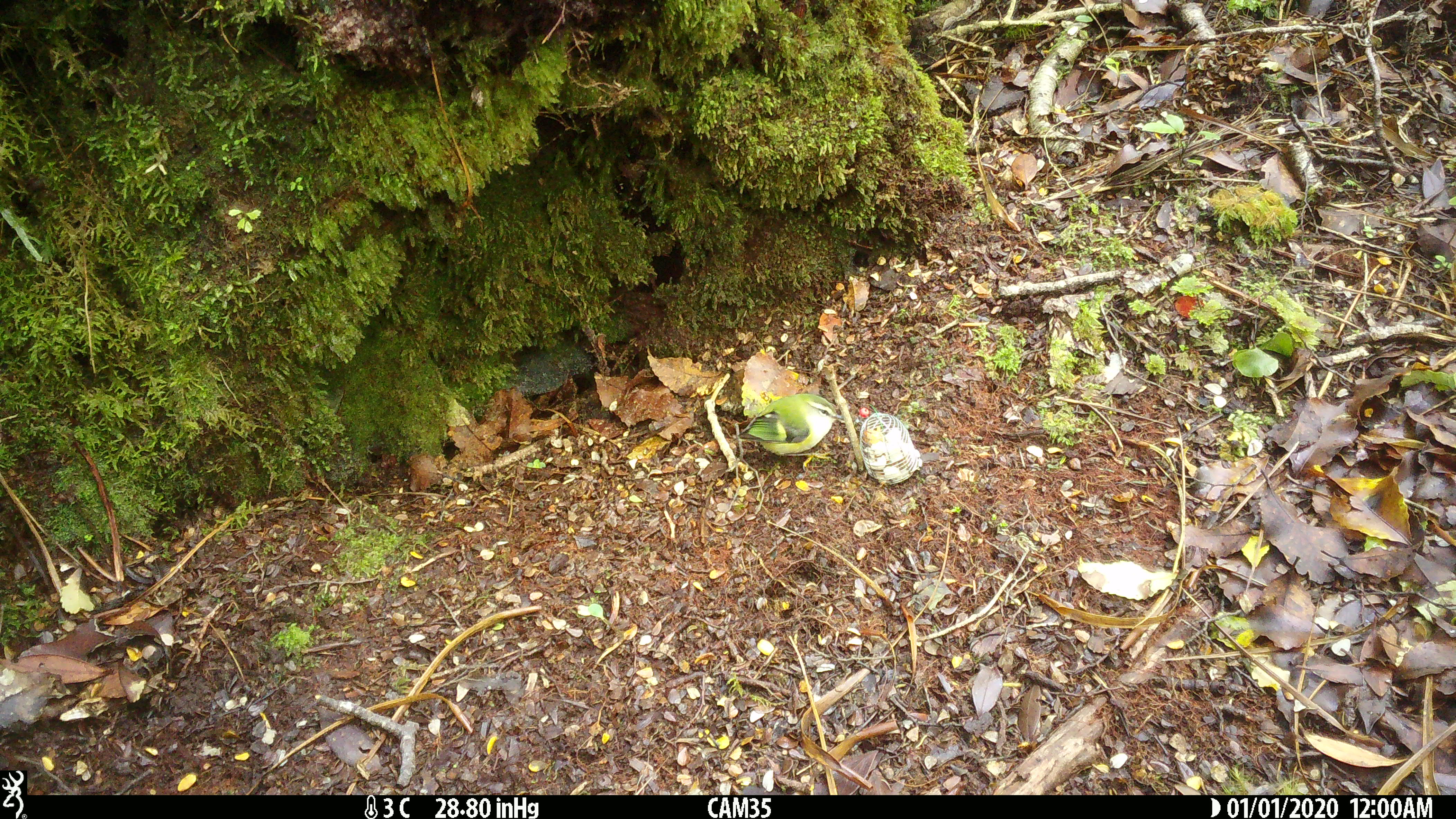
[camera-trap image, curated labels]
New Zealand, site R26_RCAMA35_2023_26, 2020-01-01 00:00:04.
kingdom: Animalia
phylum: Chordata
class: Aves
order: Passeriformes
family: Acanthisittidae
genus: Acanthisitta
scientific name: Acanthisitta chloris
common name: rifleman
Rifleman (Acanthisitta chloris).